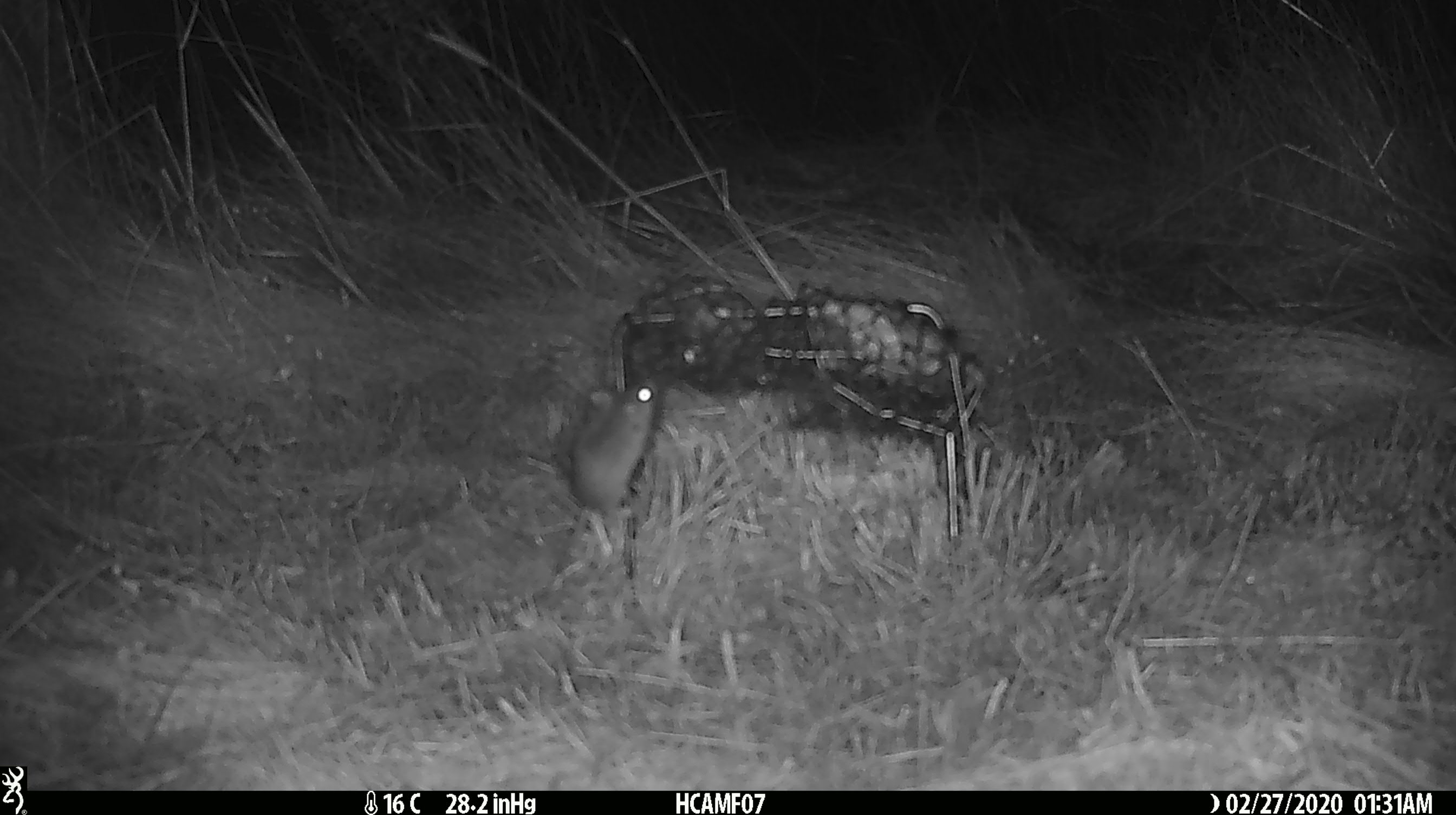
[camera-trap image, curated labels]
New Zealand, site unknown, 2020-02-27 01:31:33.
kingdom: Animalia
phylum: Chordata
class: Mammalia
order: Rodentia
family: Muridae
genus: Mus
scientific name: Mus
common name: mouse